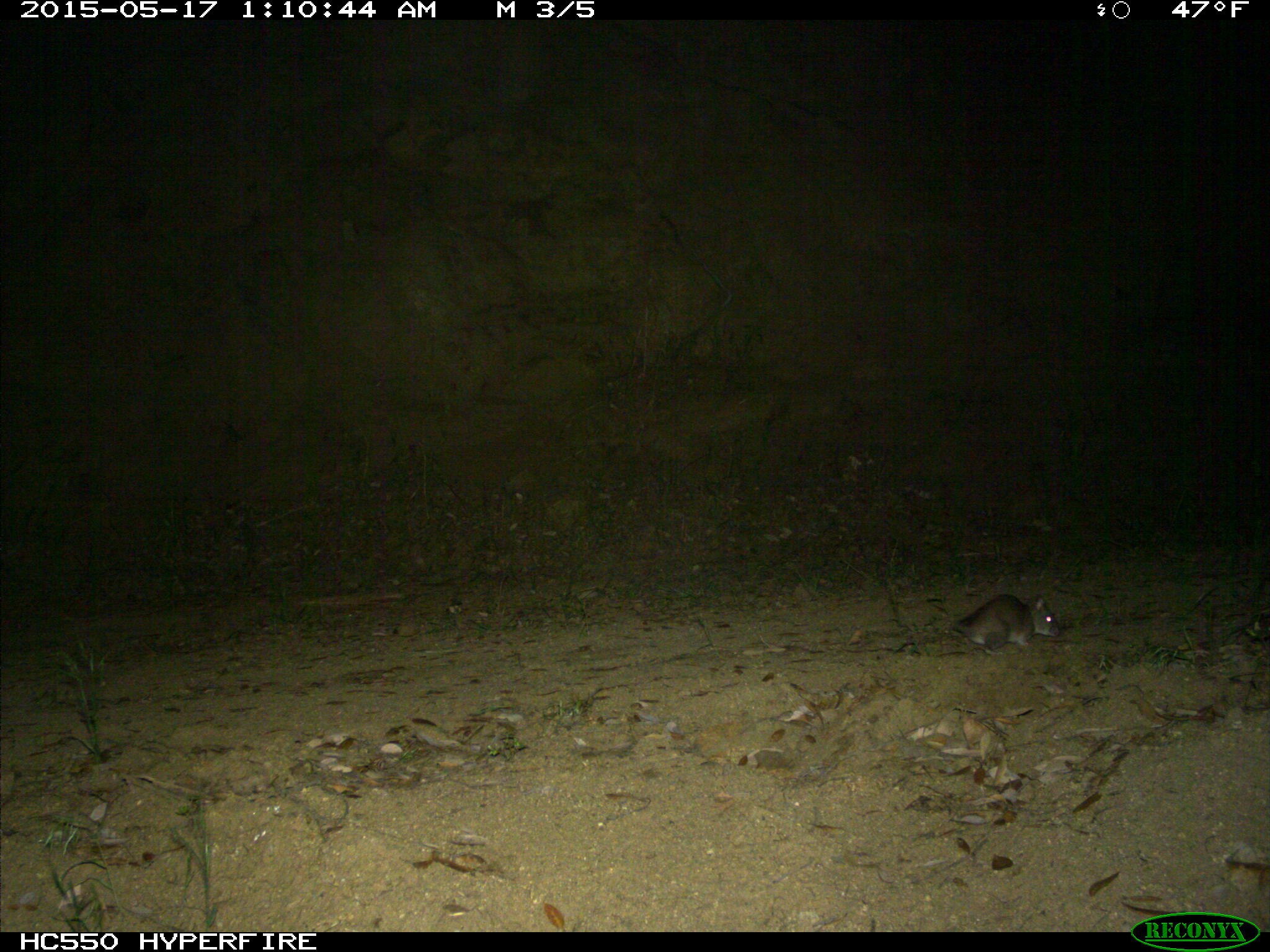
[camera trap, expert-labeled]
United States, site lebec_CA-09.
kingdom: Animalia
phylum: Chordata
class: Mammalia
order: Rodentia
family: Cricetidae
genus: Neotoma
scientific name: Neotoma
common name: pack rat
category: unidentified pack rat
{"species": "unidentified pack rat (pack rat) (Neotoma)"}